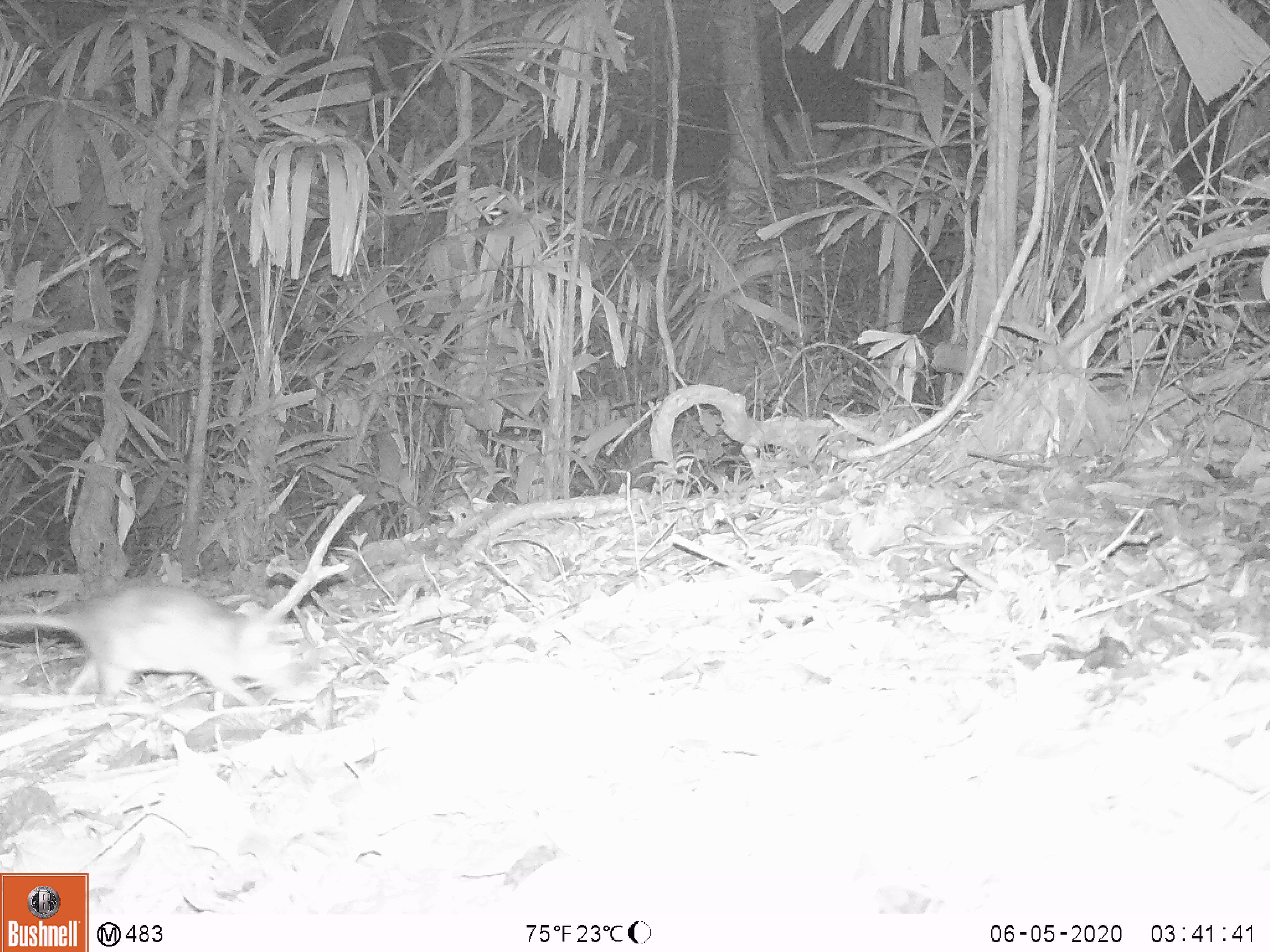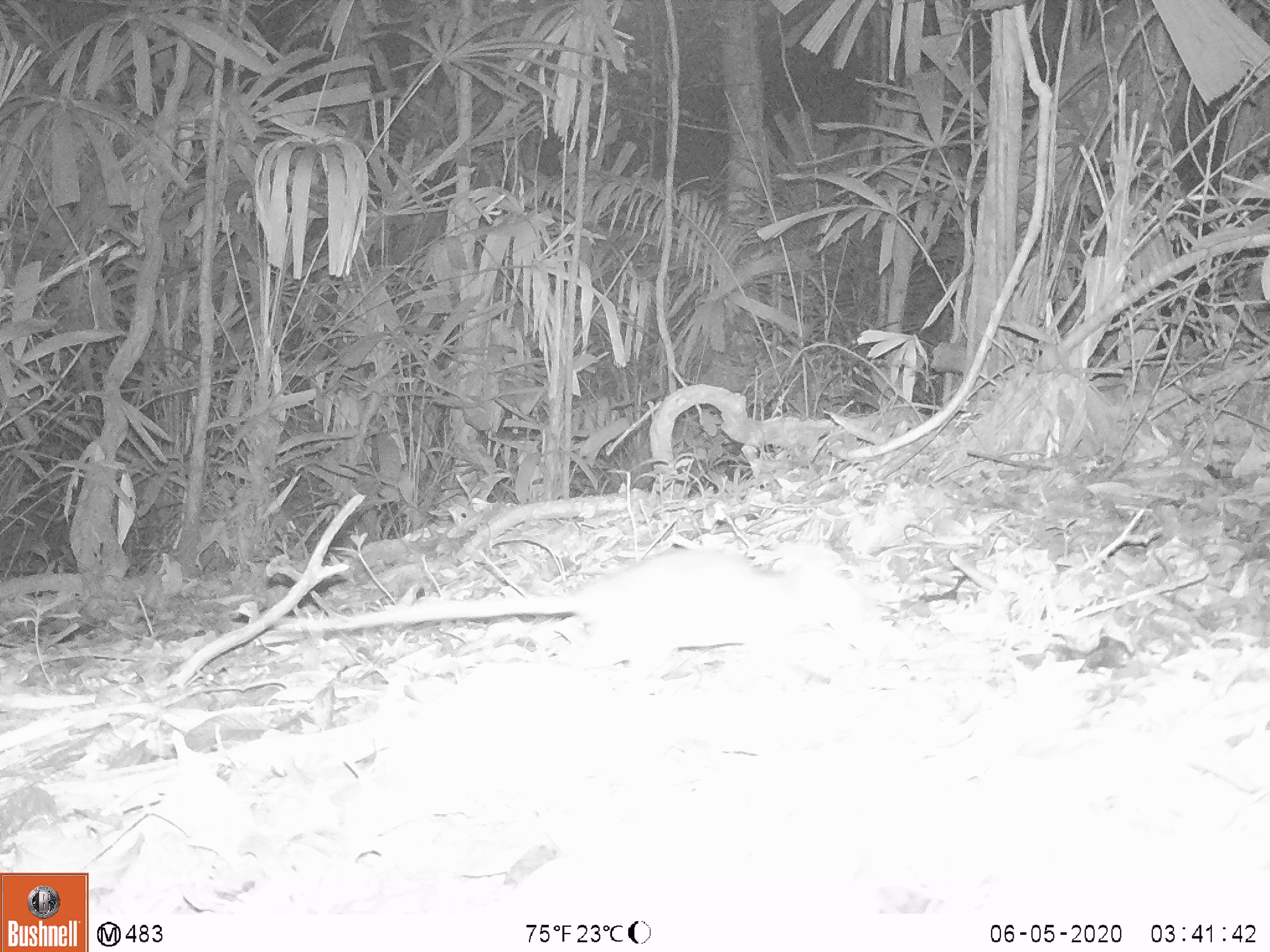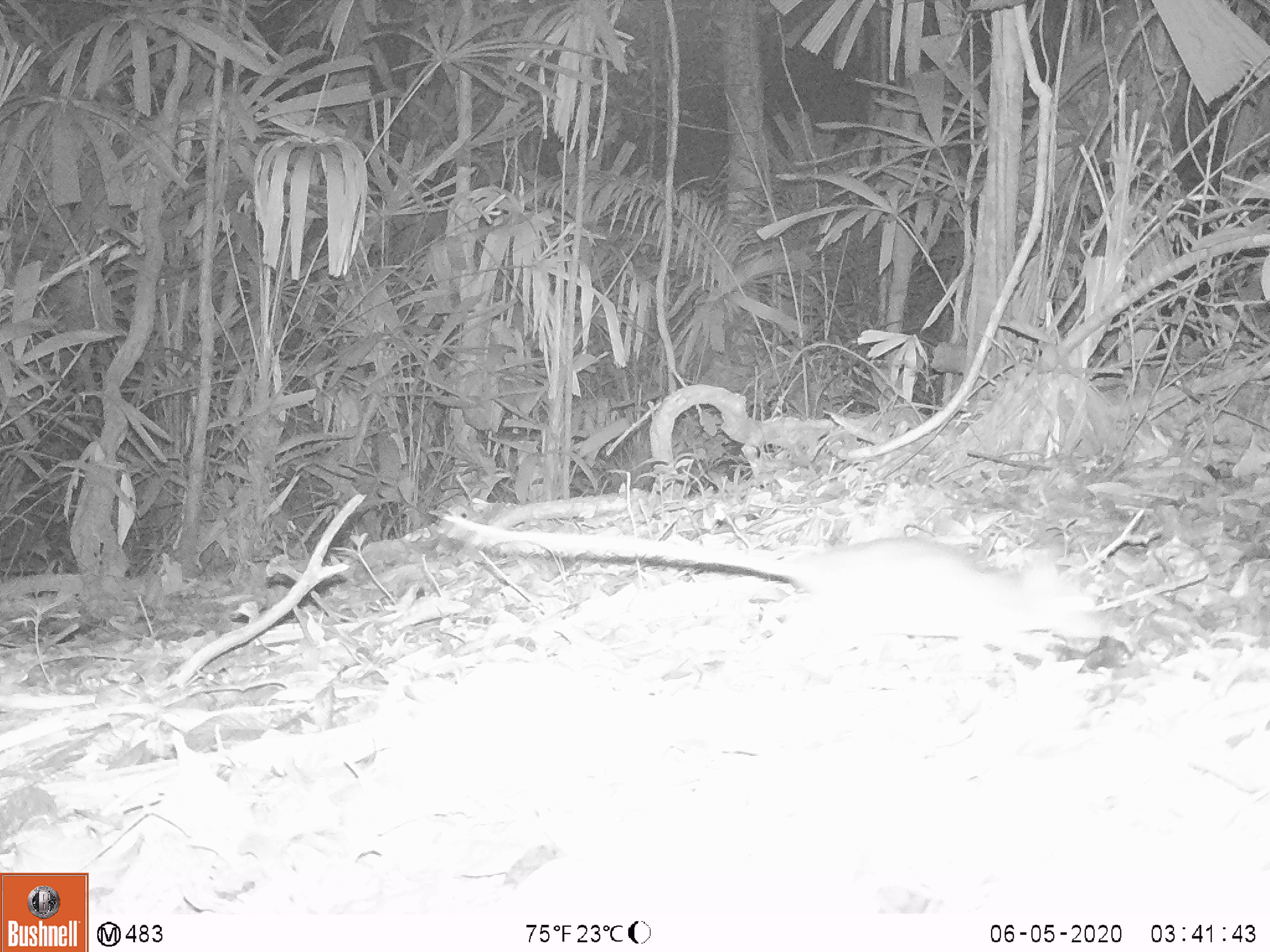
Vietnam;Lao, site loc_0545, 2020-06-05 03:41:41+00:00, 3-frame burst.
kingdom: Animalia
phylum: Chordata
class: Mammalia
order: Rodentia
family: Muridae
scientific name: Muridae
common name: old-world mice and rats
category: unidentified murid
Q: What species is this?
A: Unidentified murid (old-world mice and rats) (Muridae).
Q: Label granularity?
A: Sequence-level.